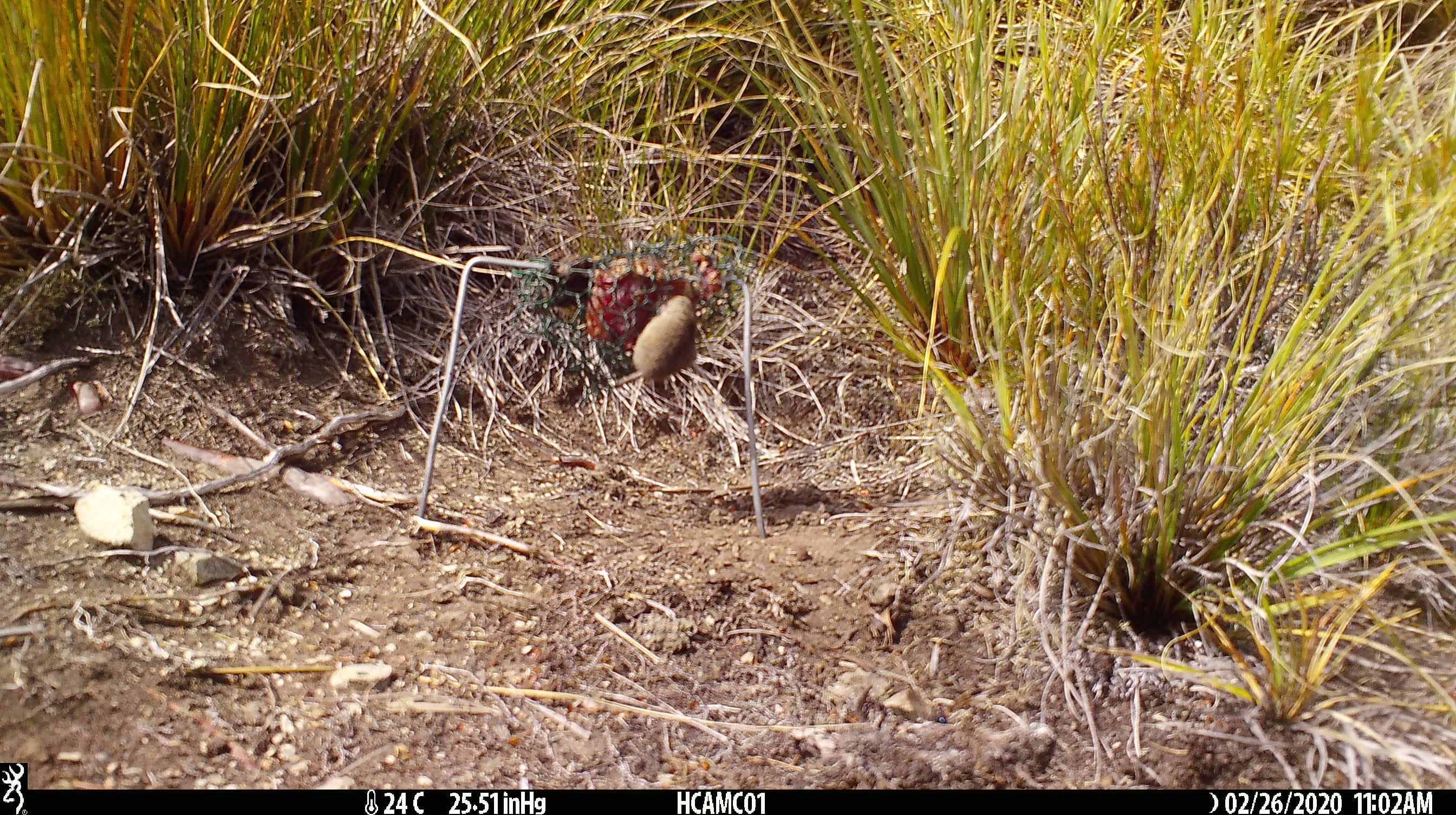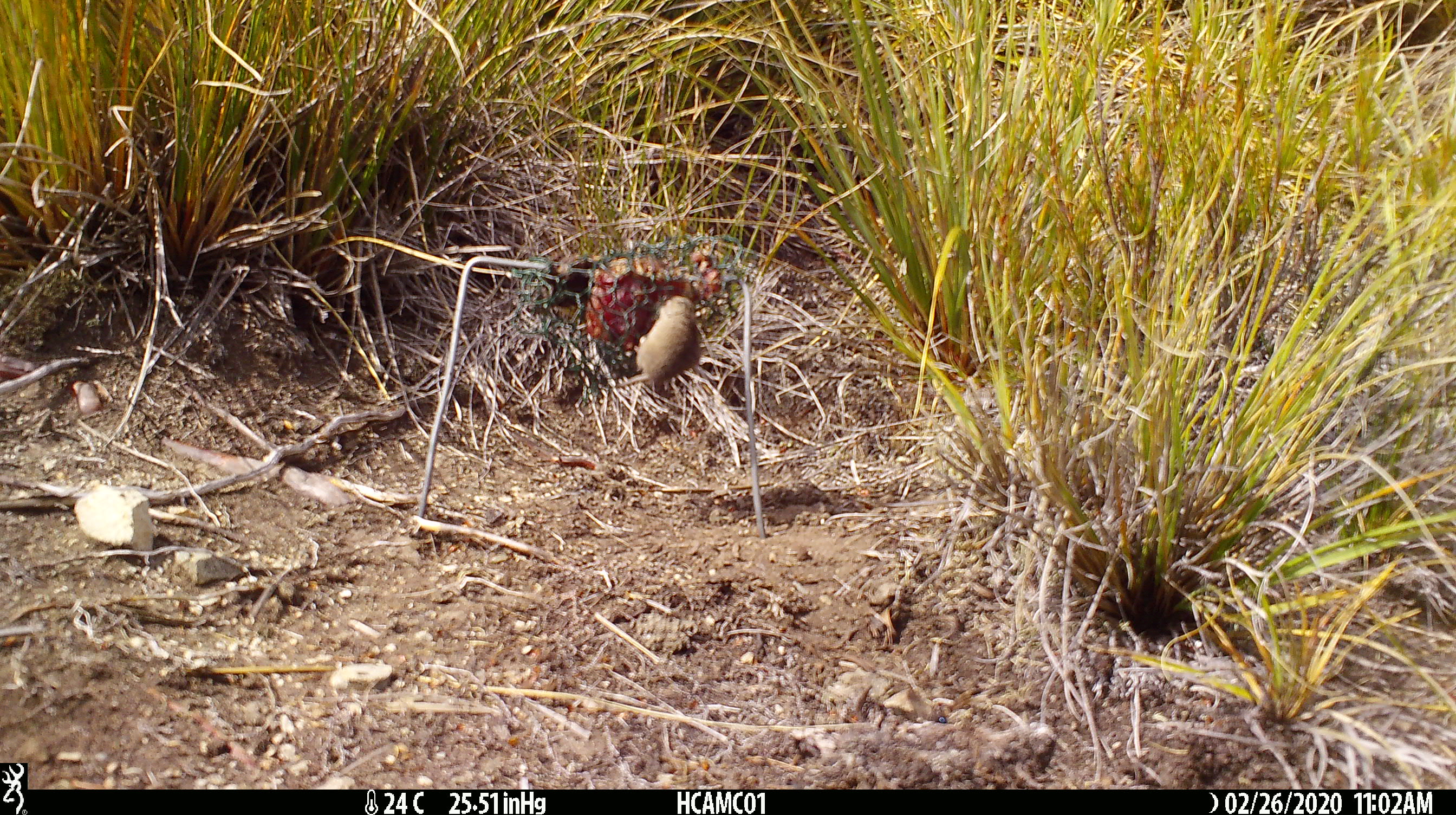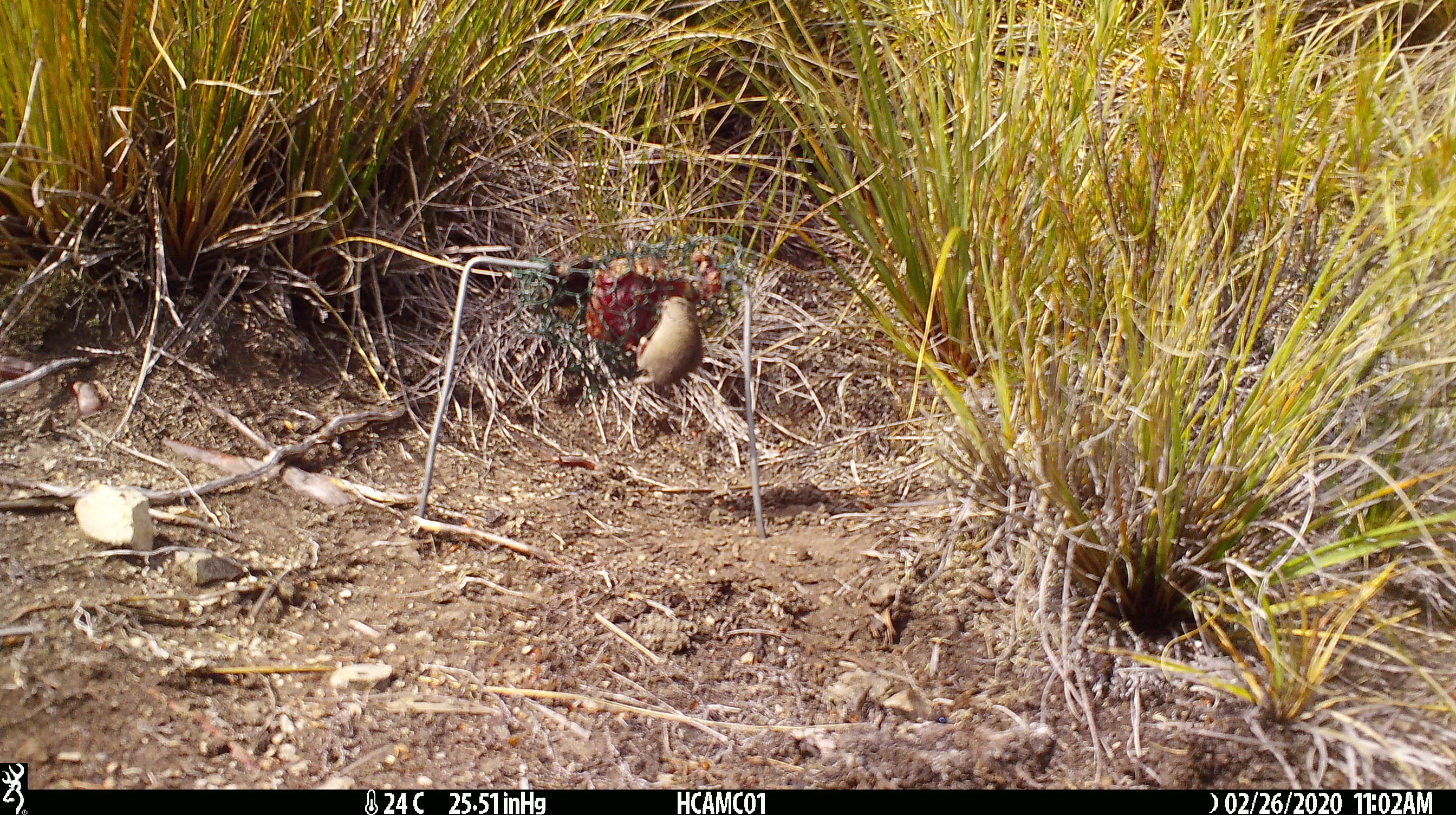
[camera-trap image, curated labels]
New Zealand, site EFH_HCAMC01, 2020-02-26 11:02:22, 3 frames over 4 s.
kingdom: Animalia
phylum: Chordata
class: Mammalia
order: Rodentia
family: Muridae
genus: Mus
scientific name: Mus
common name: mouse